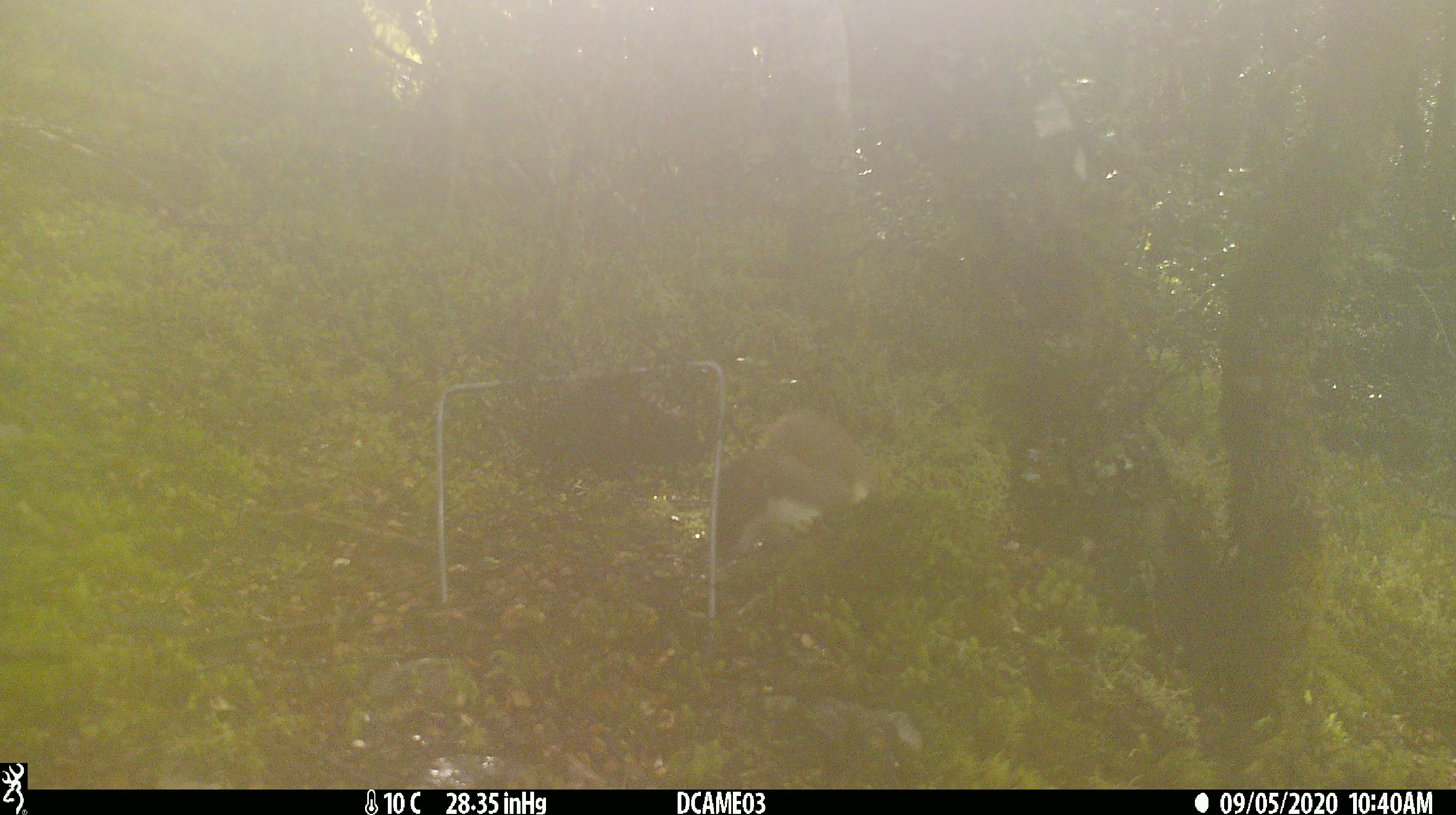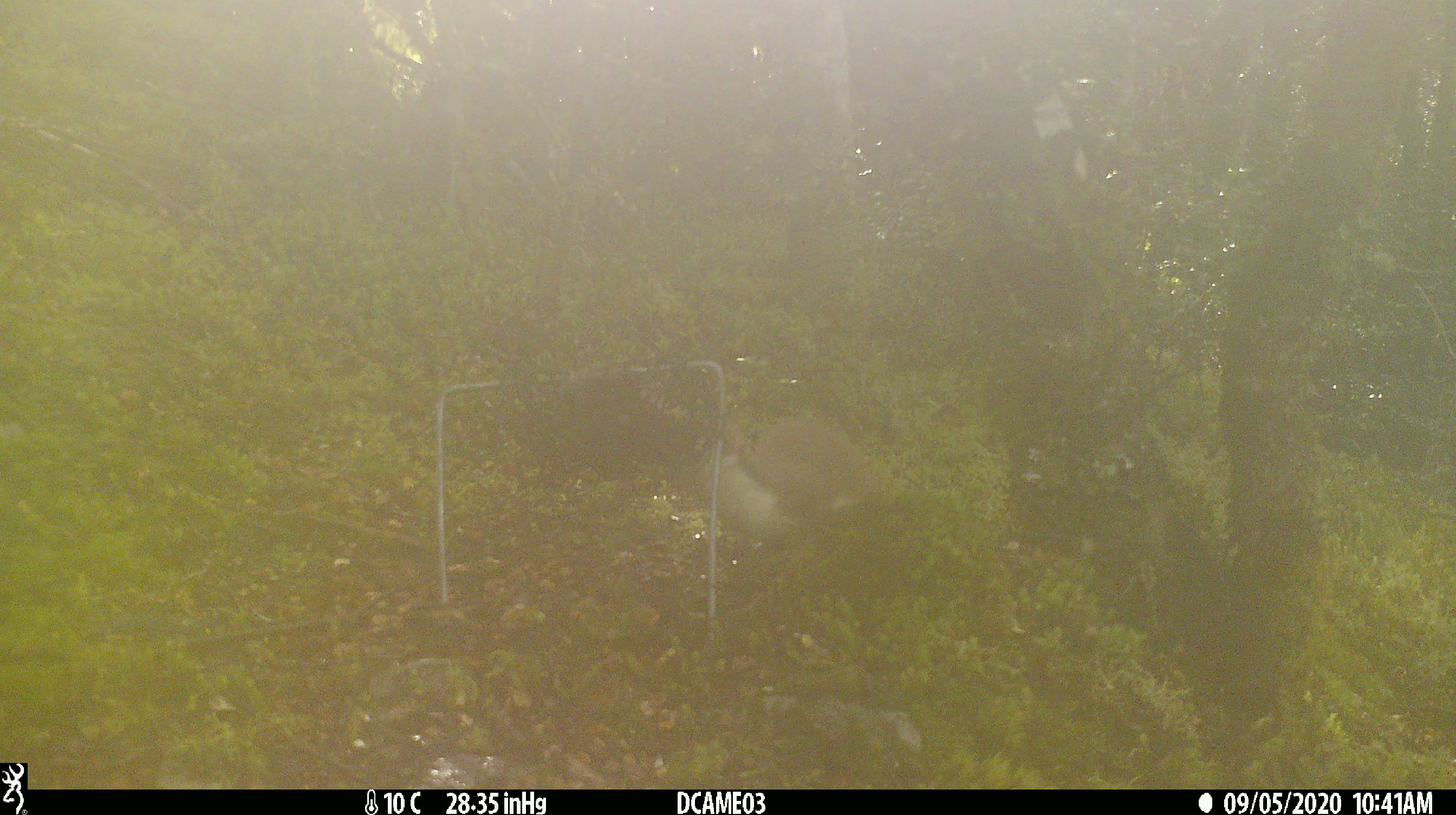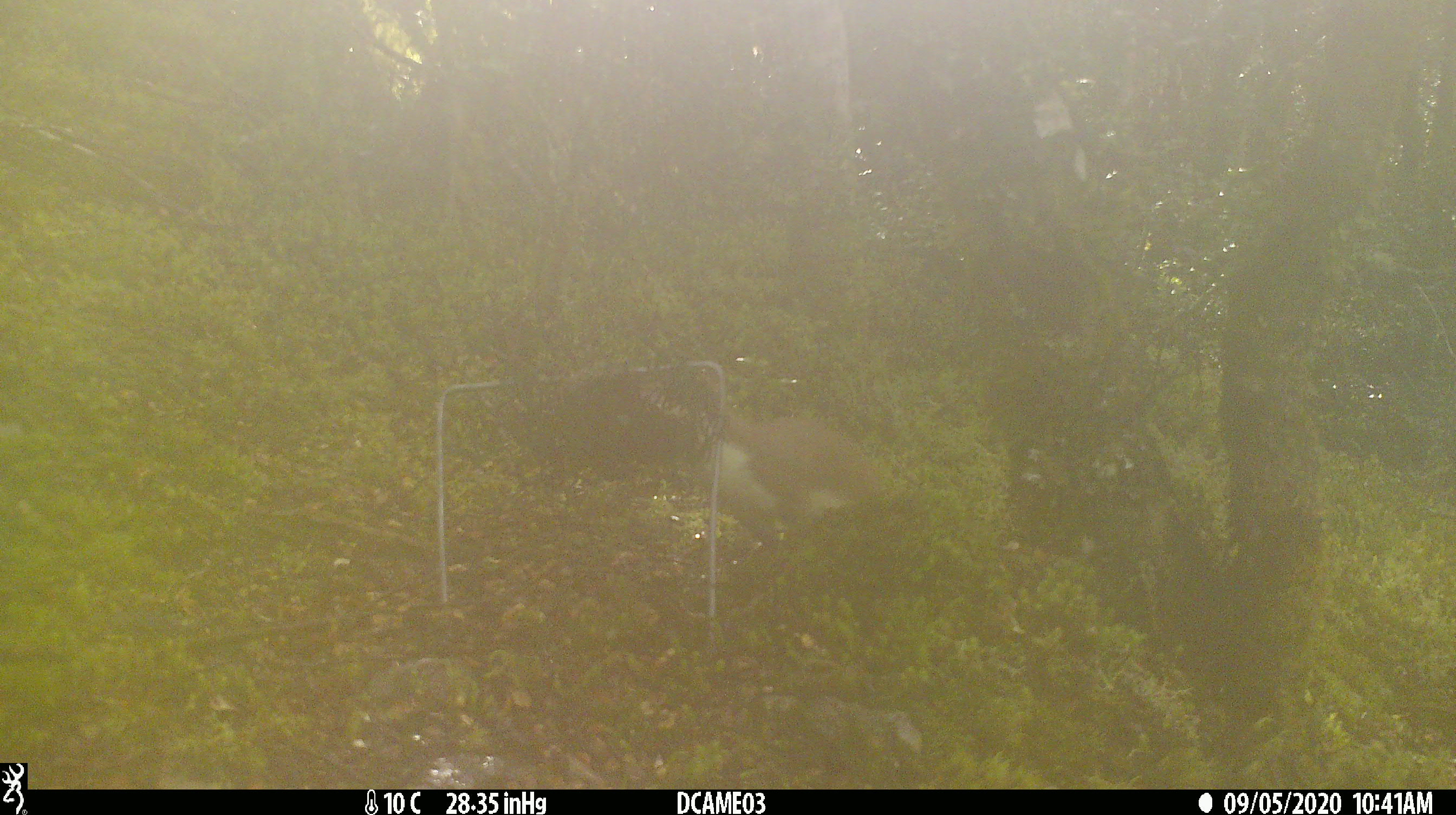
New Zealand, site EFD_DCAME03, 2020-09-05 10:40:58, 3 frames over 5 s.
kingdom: Animalia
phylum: Chordata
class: Mammalia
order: Carnivora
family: Mustelidae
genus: Mustela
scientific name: Mustela erminea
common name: stoat